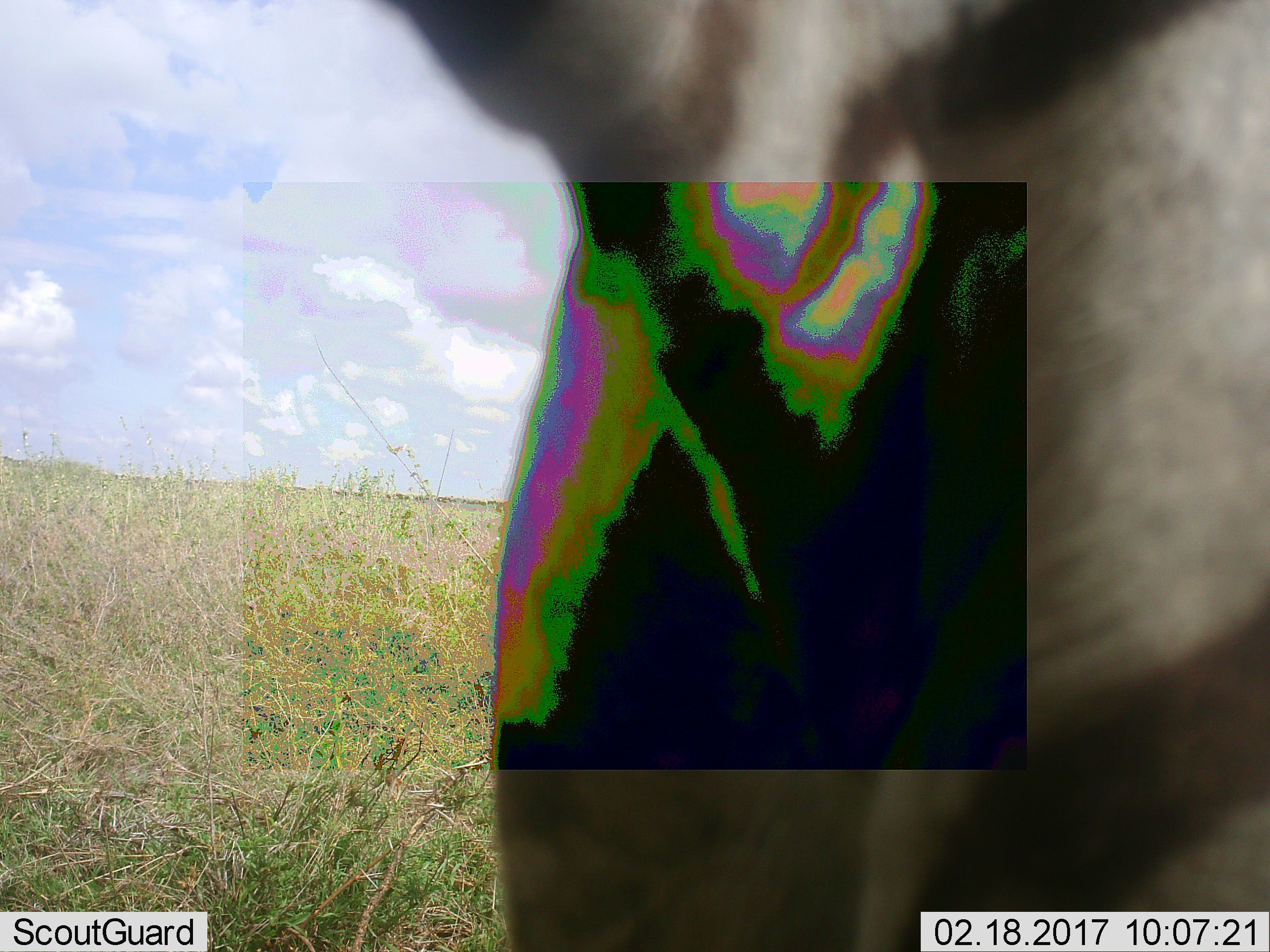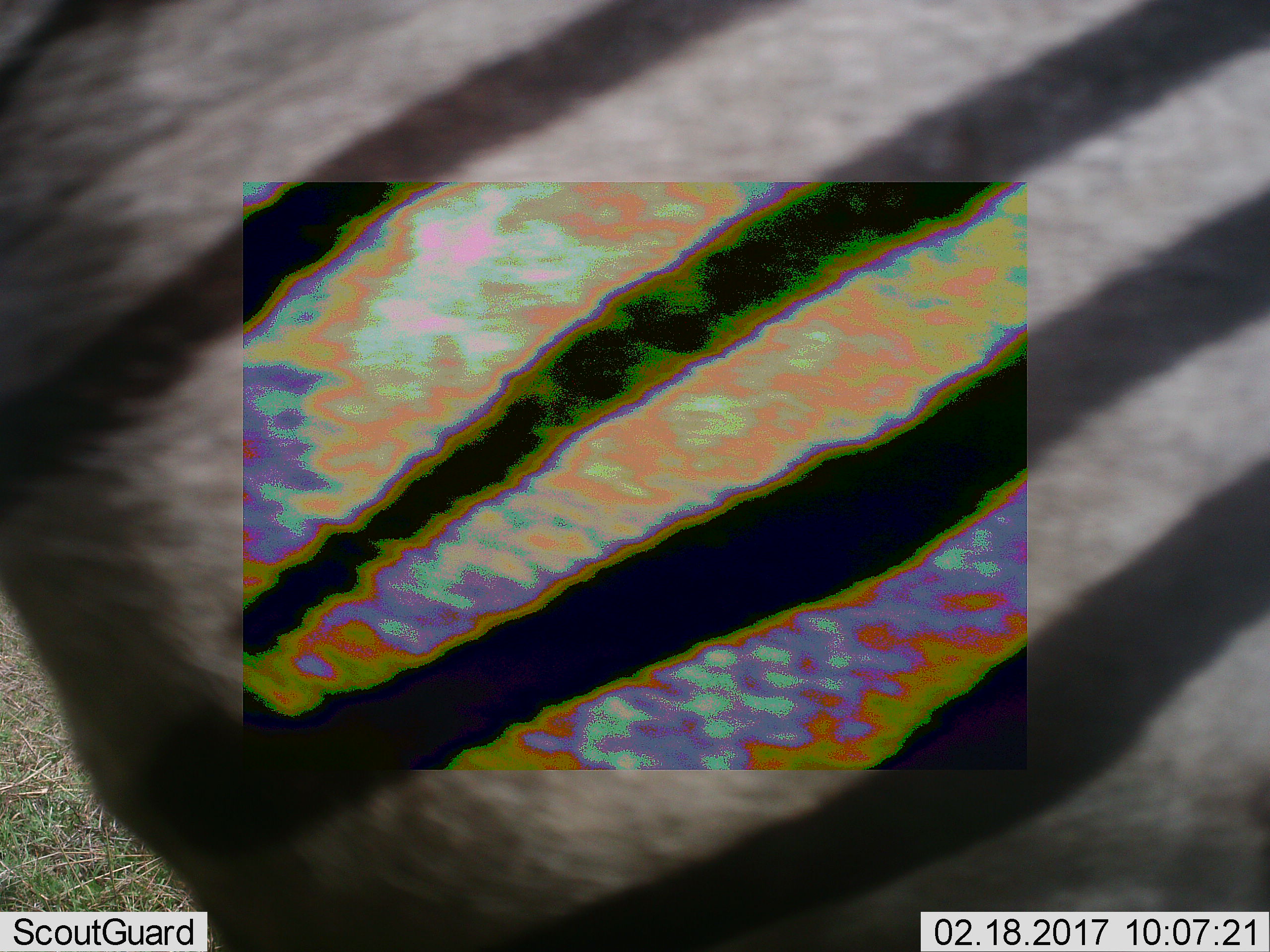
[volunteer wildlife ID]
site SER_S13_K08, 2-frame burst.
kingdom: Animalia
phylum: Chordata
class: Mammalia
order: Perissodactyla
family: Equidae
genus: Equus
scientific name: Equus quagga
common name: plains zebra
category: zebraplains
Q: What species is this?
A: Zebraplains (plains zebra) (Equus quagga).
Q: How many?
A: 1.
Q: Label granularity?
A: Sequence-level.